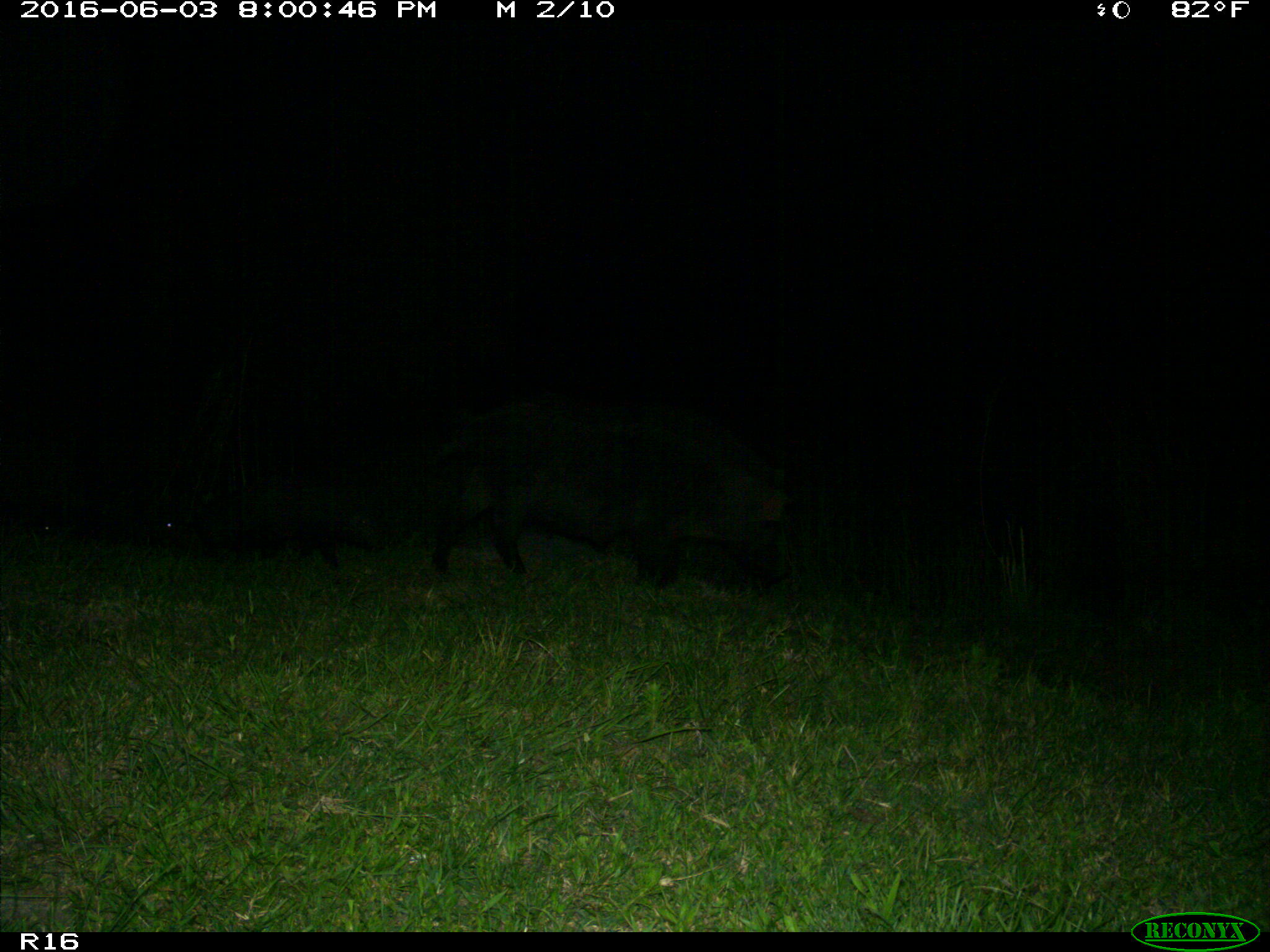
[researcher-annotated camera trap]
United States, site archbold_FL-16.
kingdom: Animalia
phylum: Chordata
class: Mammalia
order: Artiodactyla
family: Suidae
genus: Sus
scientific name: Sus scrofa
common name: wild boar